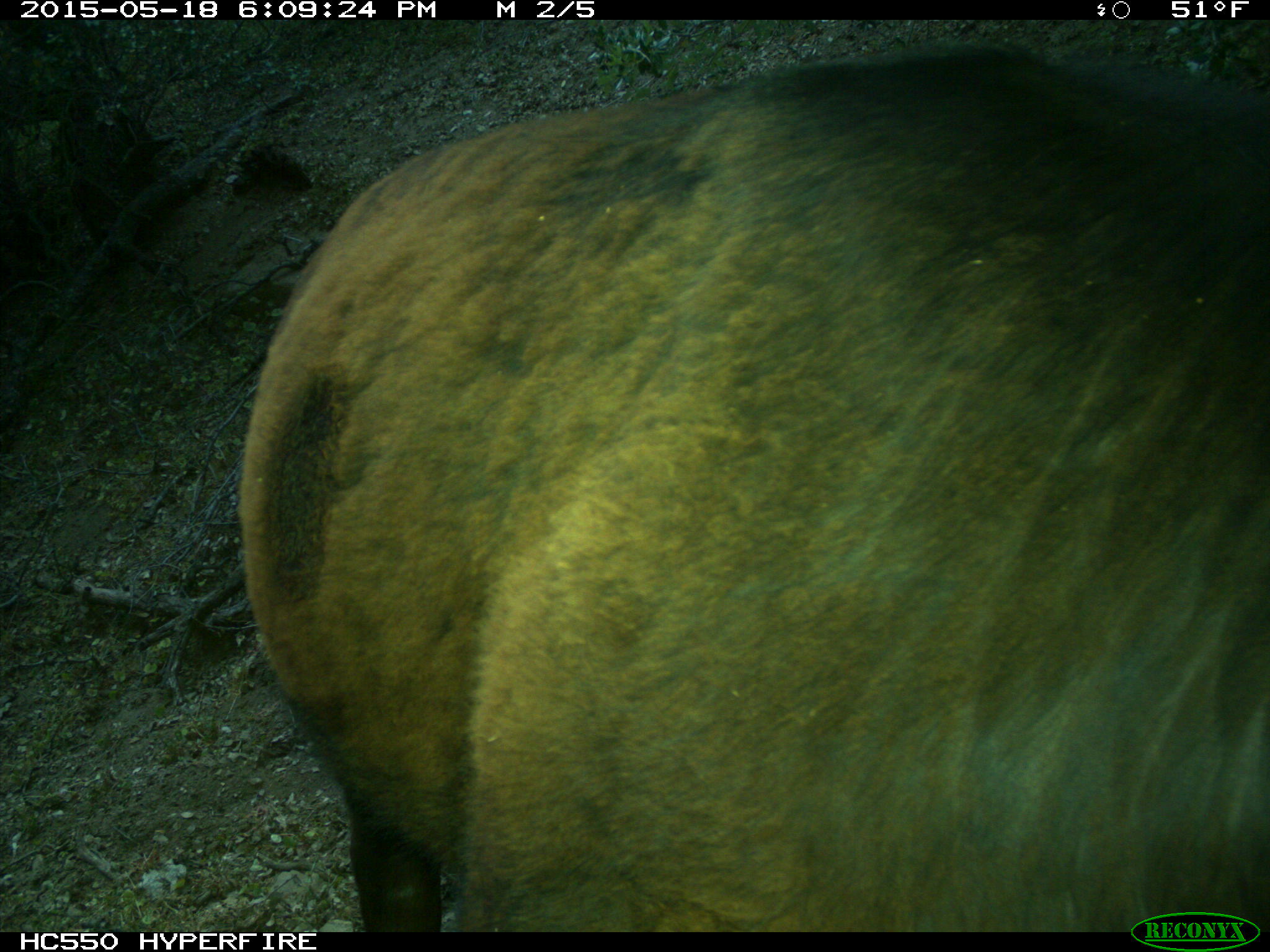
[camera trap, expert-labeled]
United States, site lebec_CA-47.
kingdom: Animalia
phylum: Chordata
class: Mammalia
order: Artiodactyla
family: Bovidae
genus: Bos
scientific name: Bos taurus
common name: domestic cow